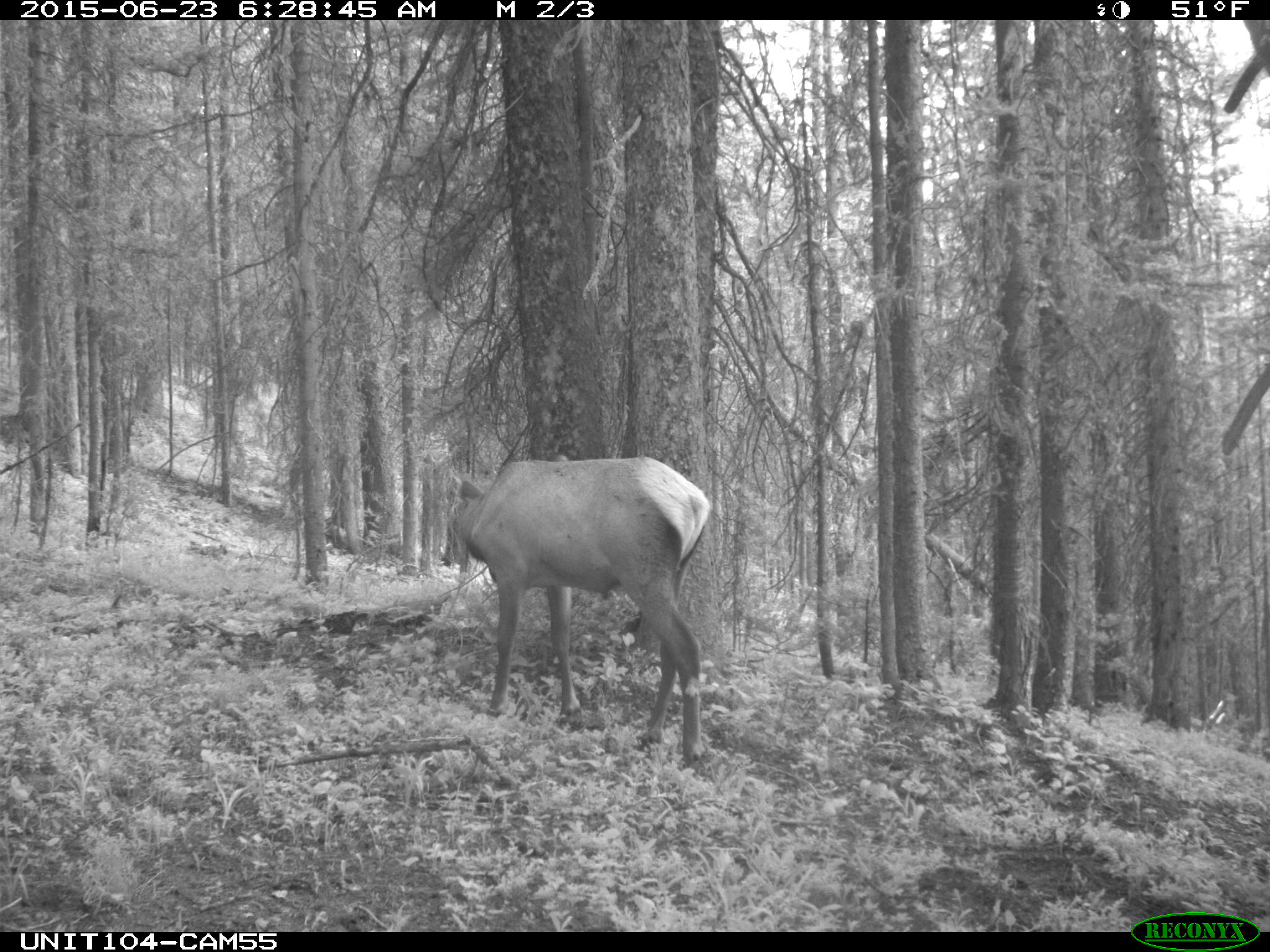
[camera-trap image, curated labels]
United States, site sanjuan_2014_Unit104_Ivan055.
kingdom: Animalia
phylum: Chordata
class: Mammalia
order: Artiodactyla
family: Cervidae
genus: Cervus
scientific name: Cervus elaphus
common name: red deer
Cervus elaphus (red deer).